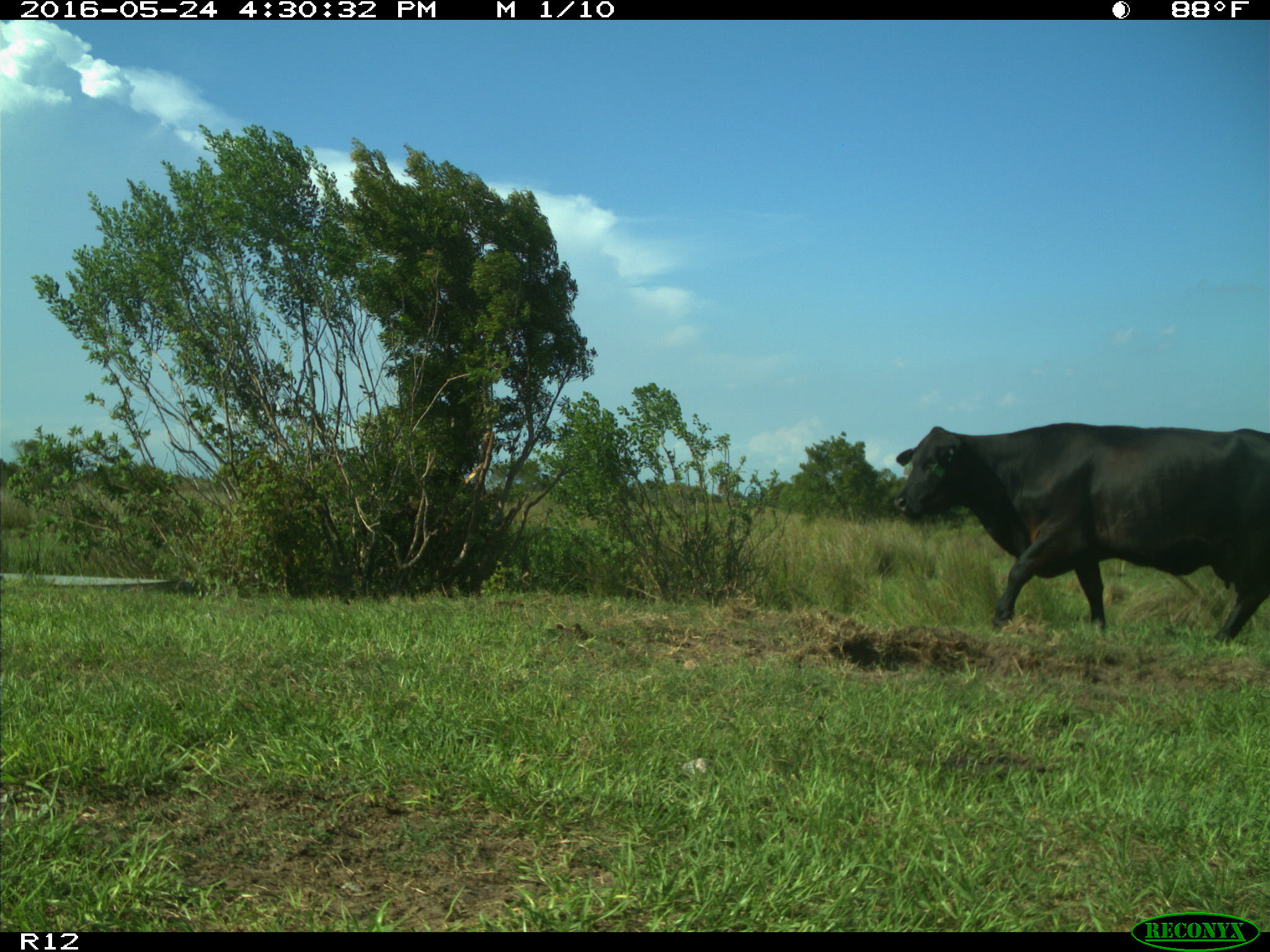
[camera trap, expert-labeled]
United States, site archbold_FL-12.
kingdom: Animalia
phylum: Chordata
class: Mammalia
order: Artiodactyla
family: Bovidae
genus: Bos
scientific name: Bos taurus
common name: domestic cow